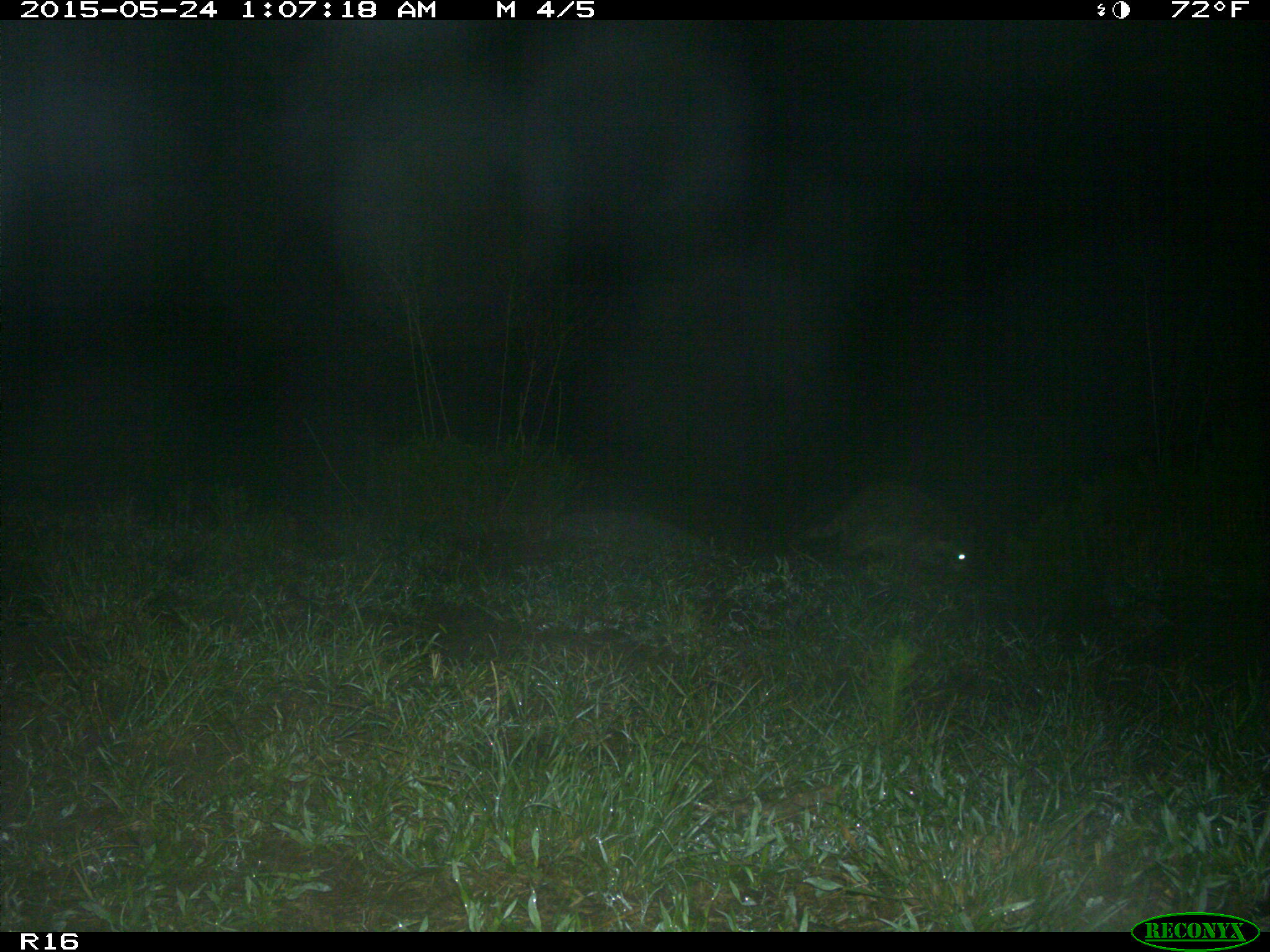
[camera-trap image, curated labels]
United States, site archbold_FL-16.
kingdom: Animalia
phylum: Chordata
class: Mammalia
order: Carnivora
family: Procyonidae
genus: Procyon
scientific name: Procyon lotor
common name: common raccoon